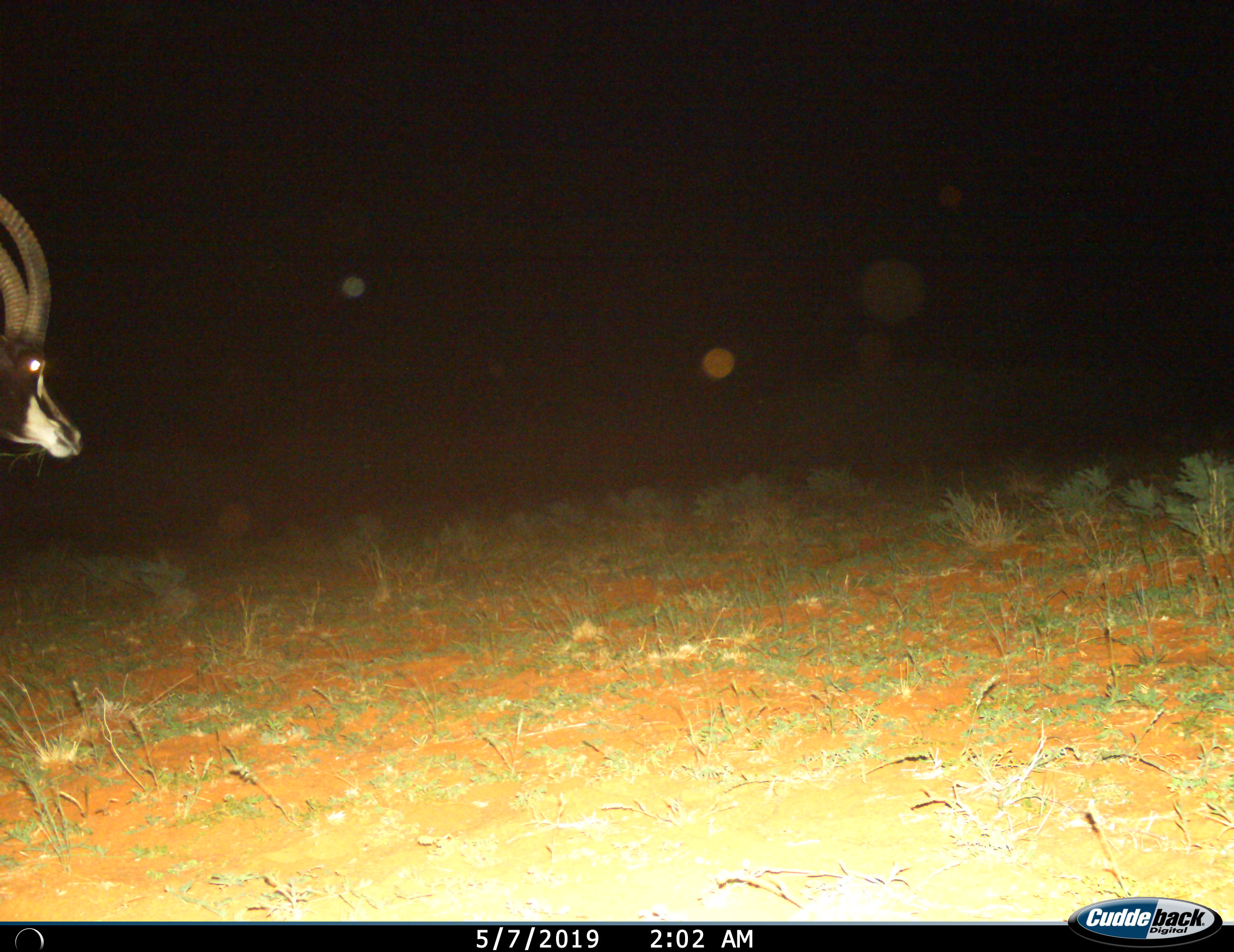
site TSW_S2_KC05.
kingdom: Animalia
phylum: Chordata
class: Mammalia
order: Artiodactyla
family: Bovidae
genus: Hippotragus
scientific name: Hippotragus niger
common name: sable antelope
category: sable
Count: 1.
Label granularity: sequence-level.